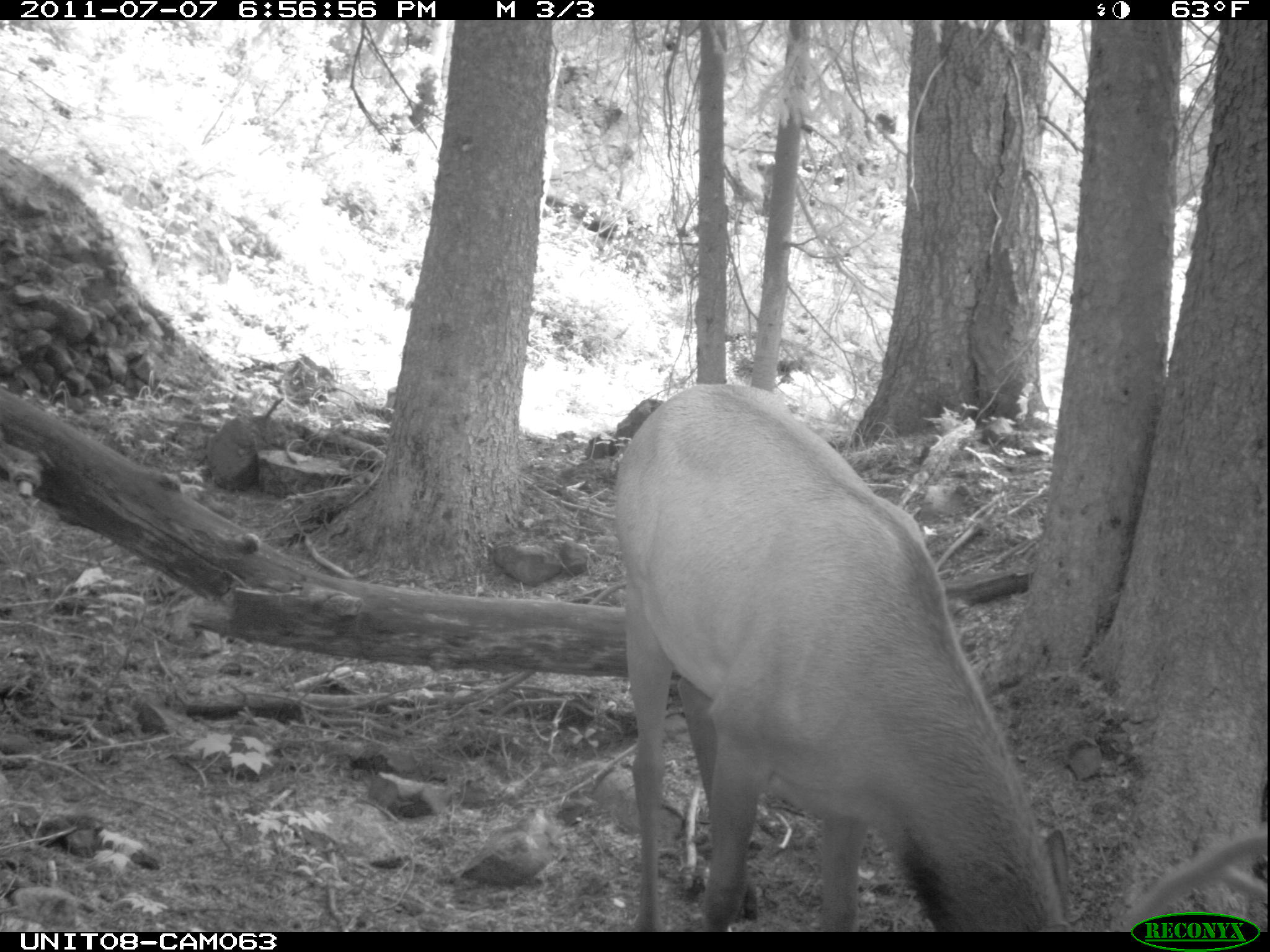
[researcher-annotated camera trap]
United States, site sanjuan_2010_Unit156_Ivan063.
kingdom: Animalia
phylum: Chordata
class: Mammalia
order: Artiodactyla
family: Cervidae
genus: Cervus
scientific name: Cervus elaphus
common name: red deer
Cervus elaphus (red deer).